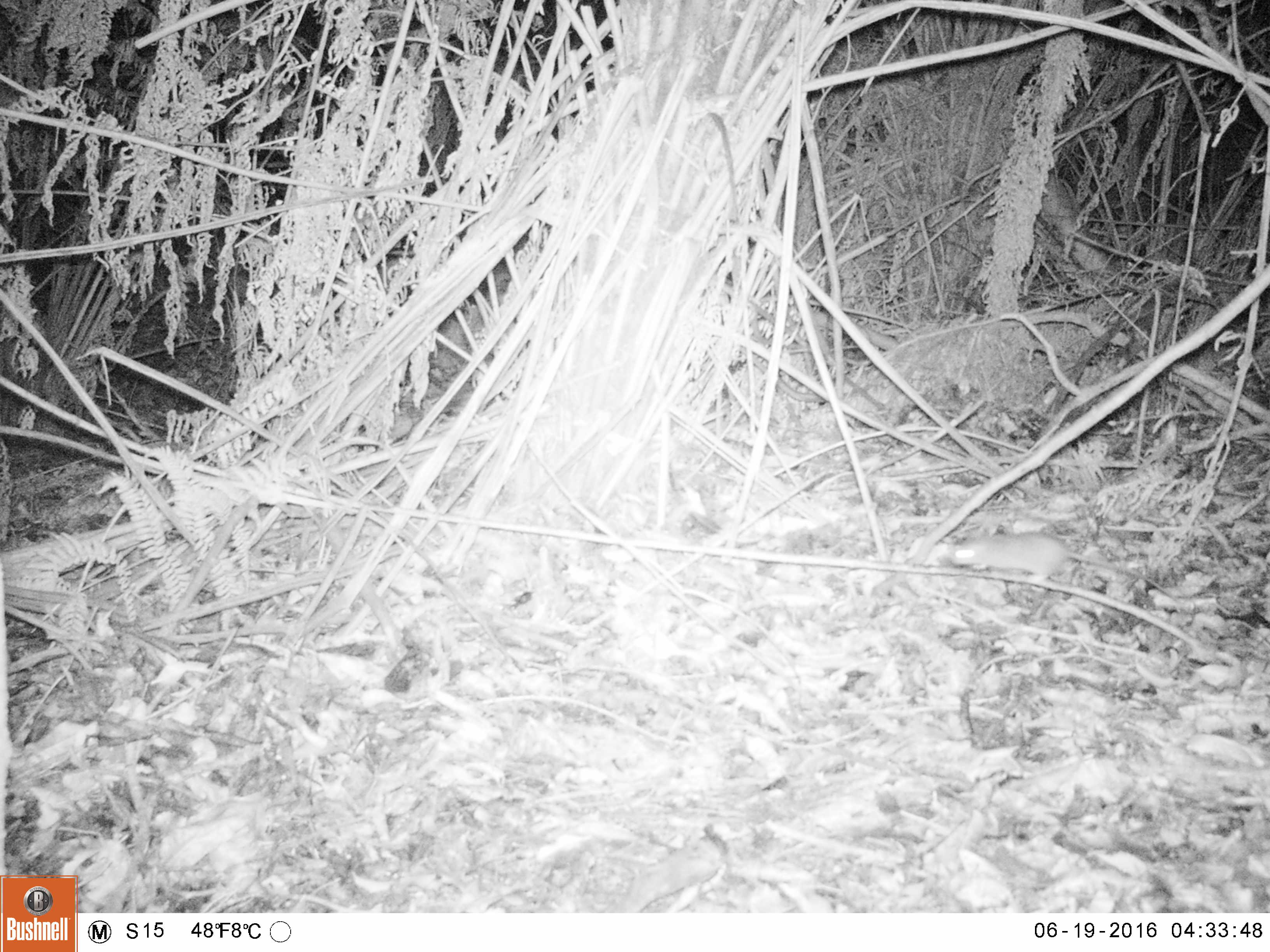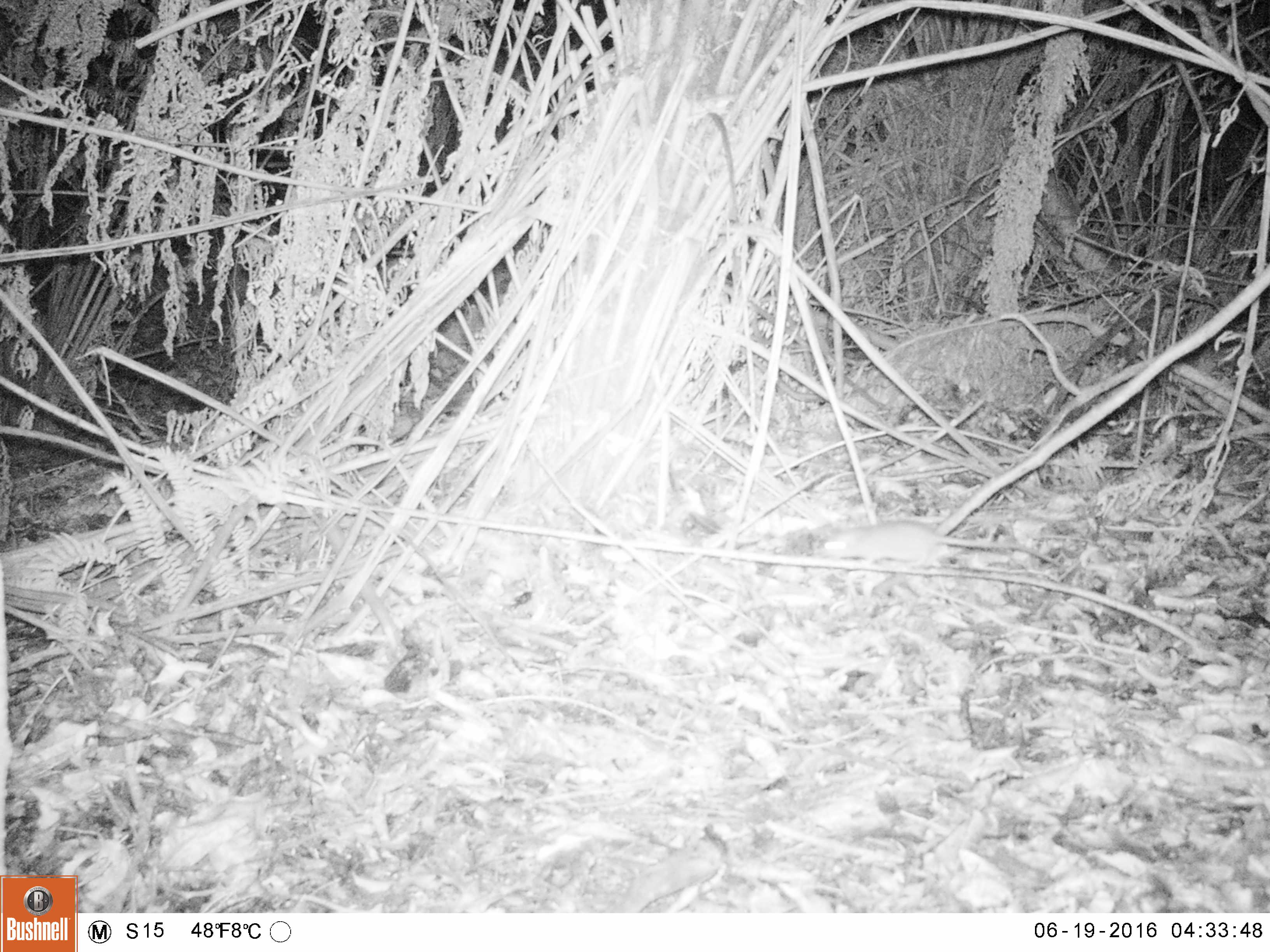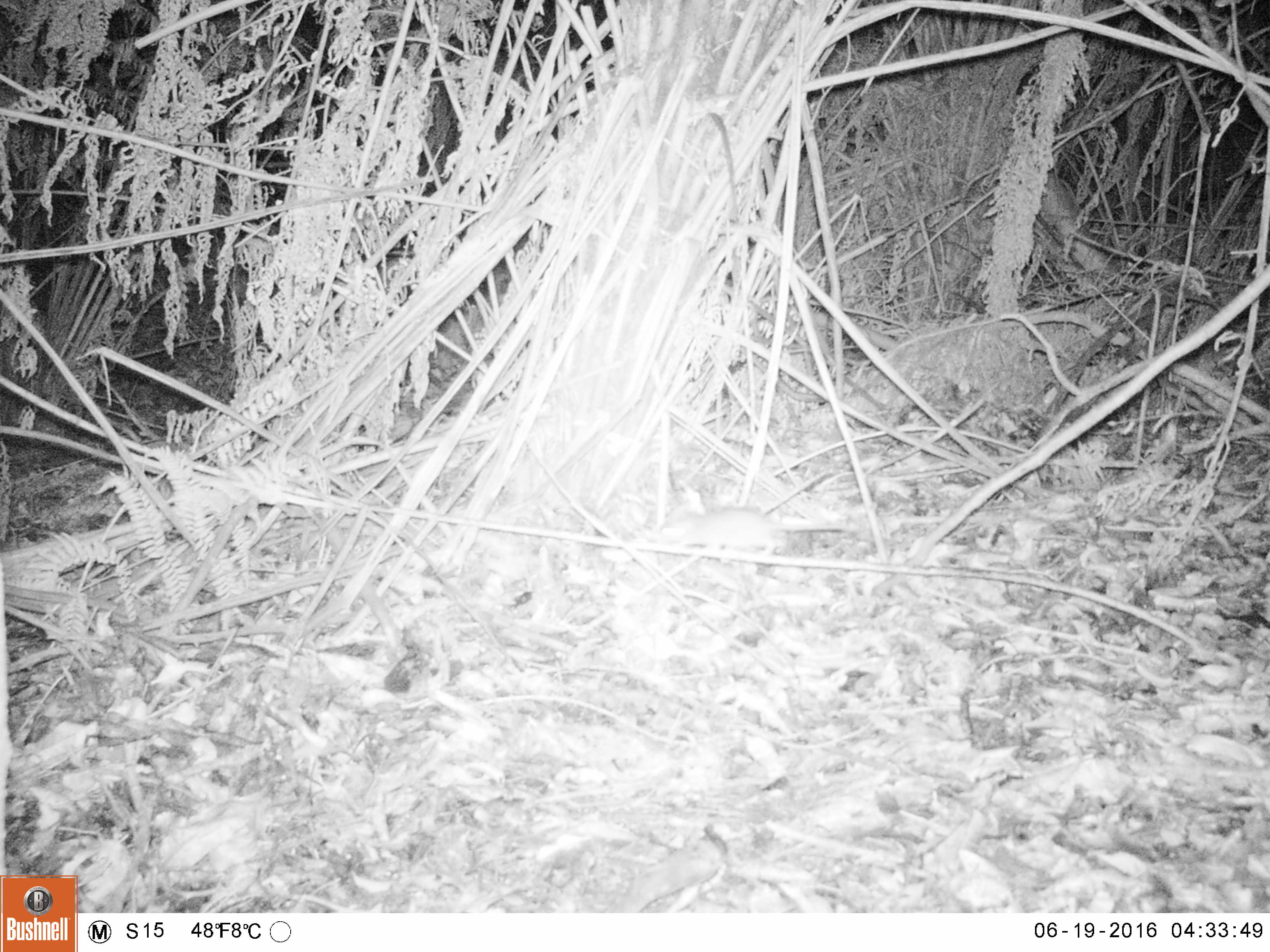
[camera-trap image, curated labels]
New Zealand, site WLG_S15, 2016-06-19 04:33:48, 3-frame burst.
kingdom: Animalia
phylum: Chordata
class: Mammalia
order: Rodentia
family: Muridae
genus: Rattus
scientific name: Rattus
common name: rat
Rat (Rattus).